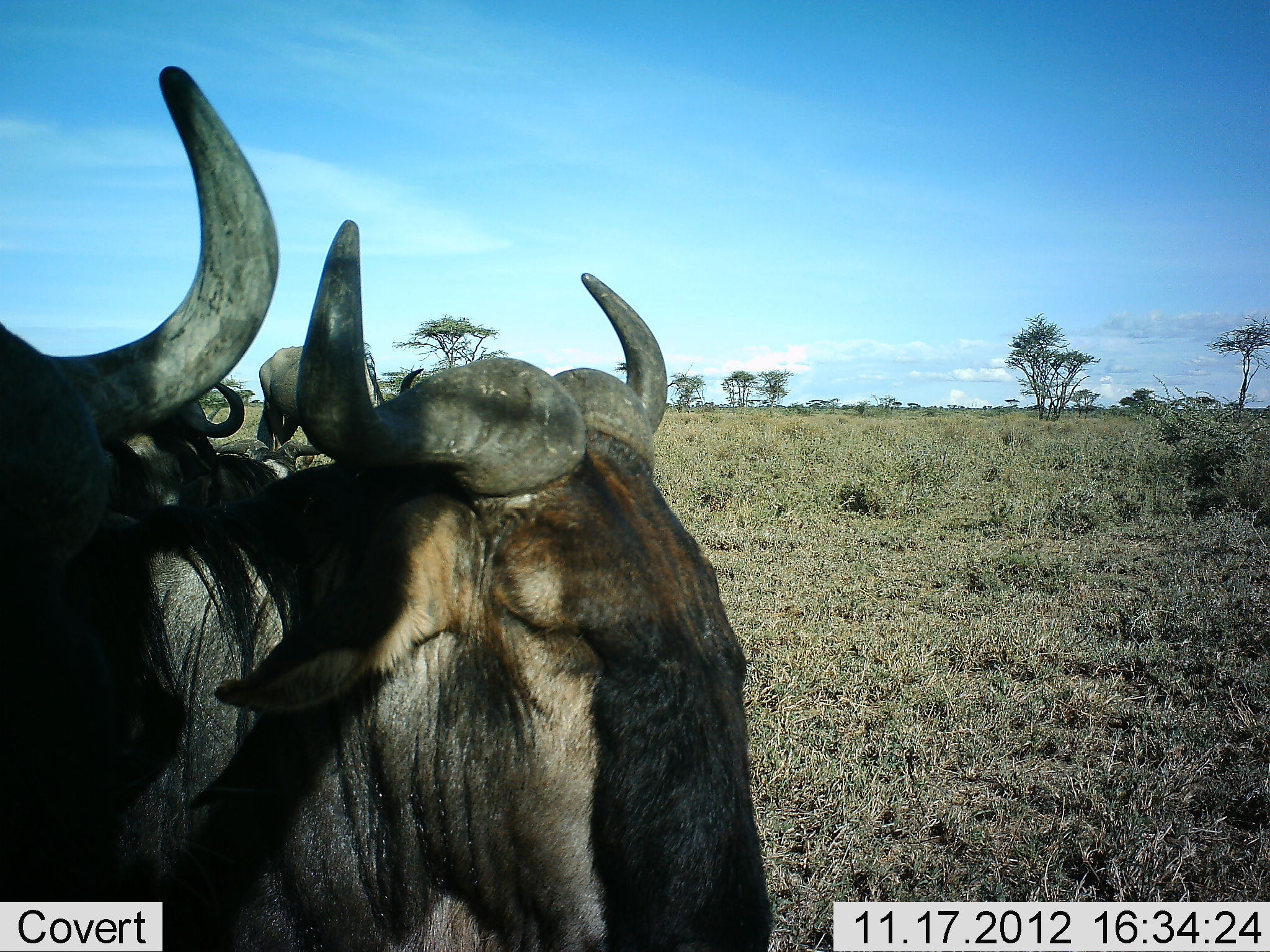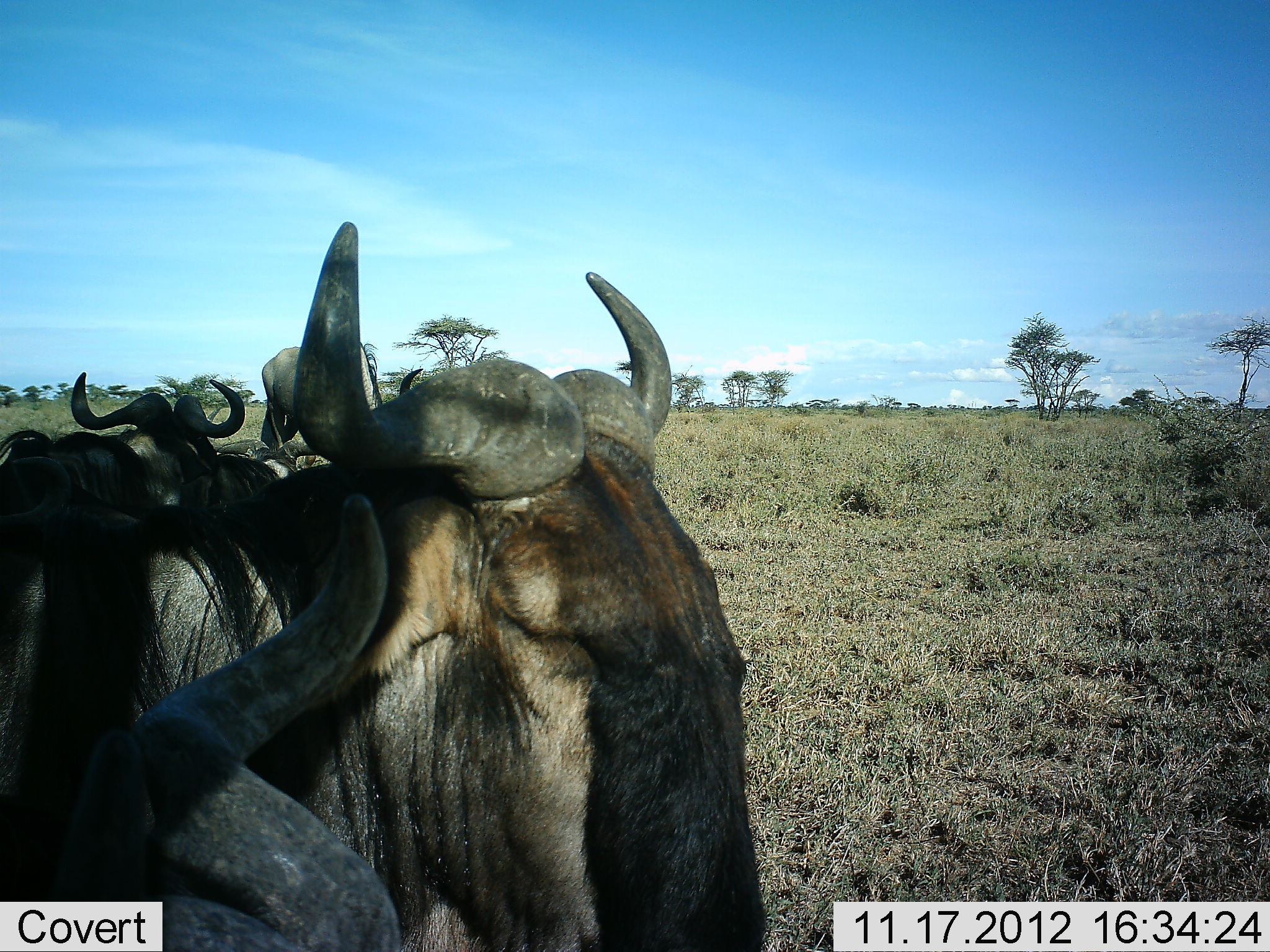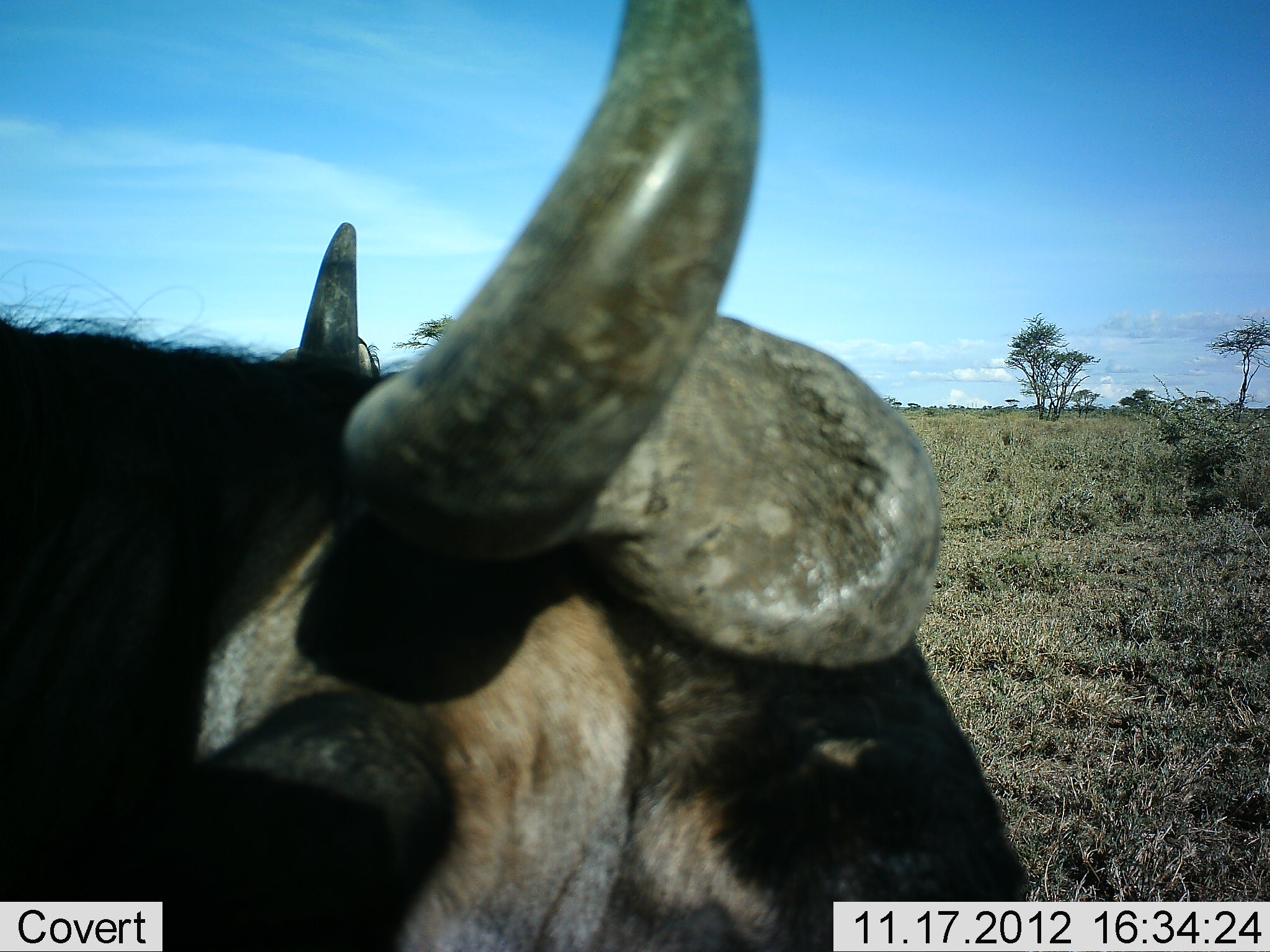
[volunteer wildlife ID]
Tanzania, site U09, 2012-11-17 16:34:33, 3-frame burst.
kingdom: Animalia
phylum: Chordata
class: Mammalia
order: Artiodactyla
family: Bovidae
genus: Connochaetes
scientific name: Connochaetes taurinus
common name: blue wildebeest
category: wildebeest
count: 4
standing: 73%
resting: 36%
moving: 27%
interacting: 0%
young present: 0%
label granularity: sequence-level